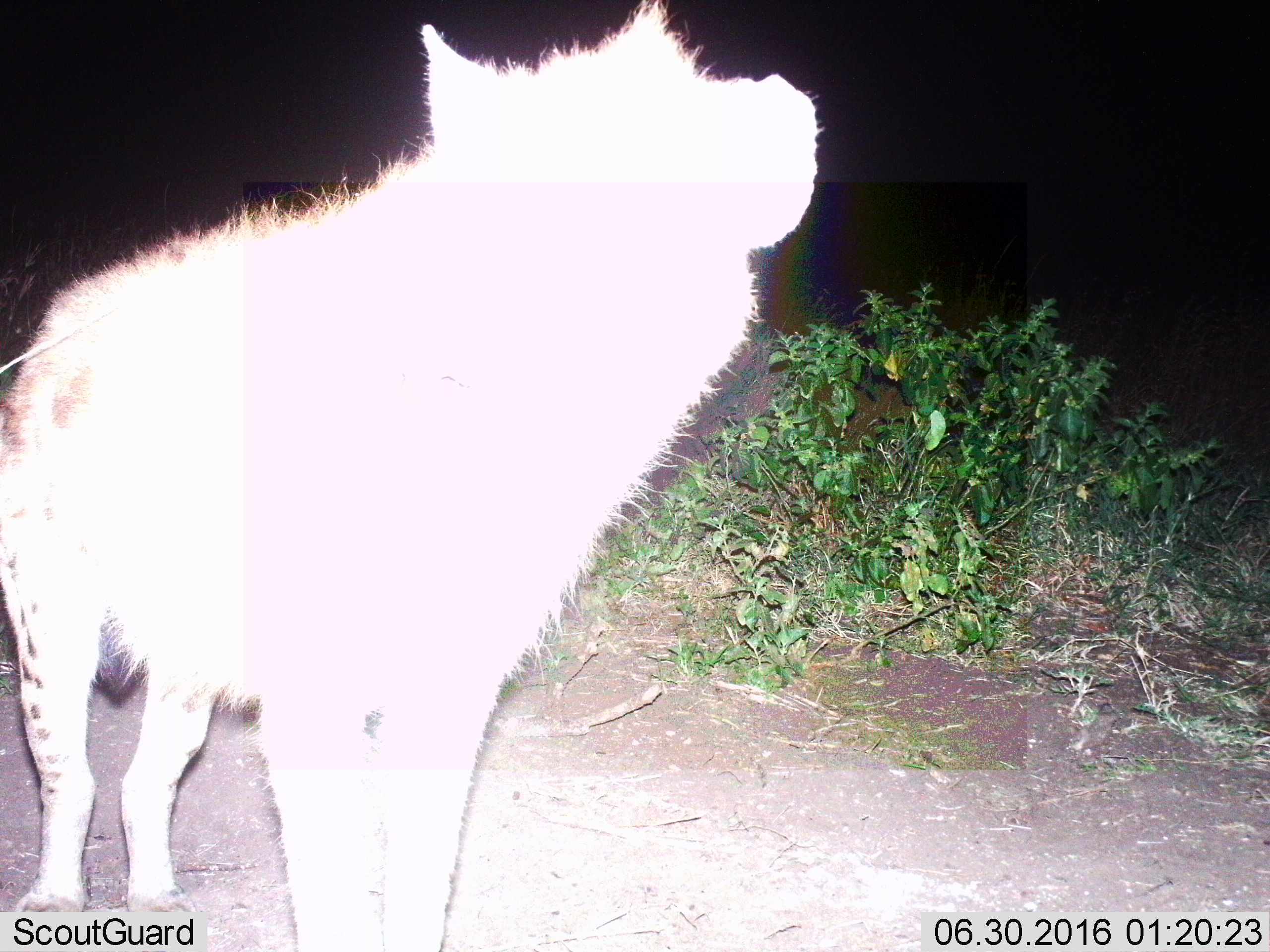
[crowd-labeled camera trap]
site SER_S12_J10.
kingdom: Animalia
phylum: Chordata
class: Mammalia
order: Carnivora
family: Hyaenidae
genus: Crocuta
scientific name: Crocuta crocuta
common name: spotted hyena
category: hyenaspotted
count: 1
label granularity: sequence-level